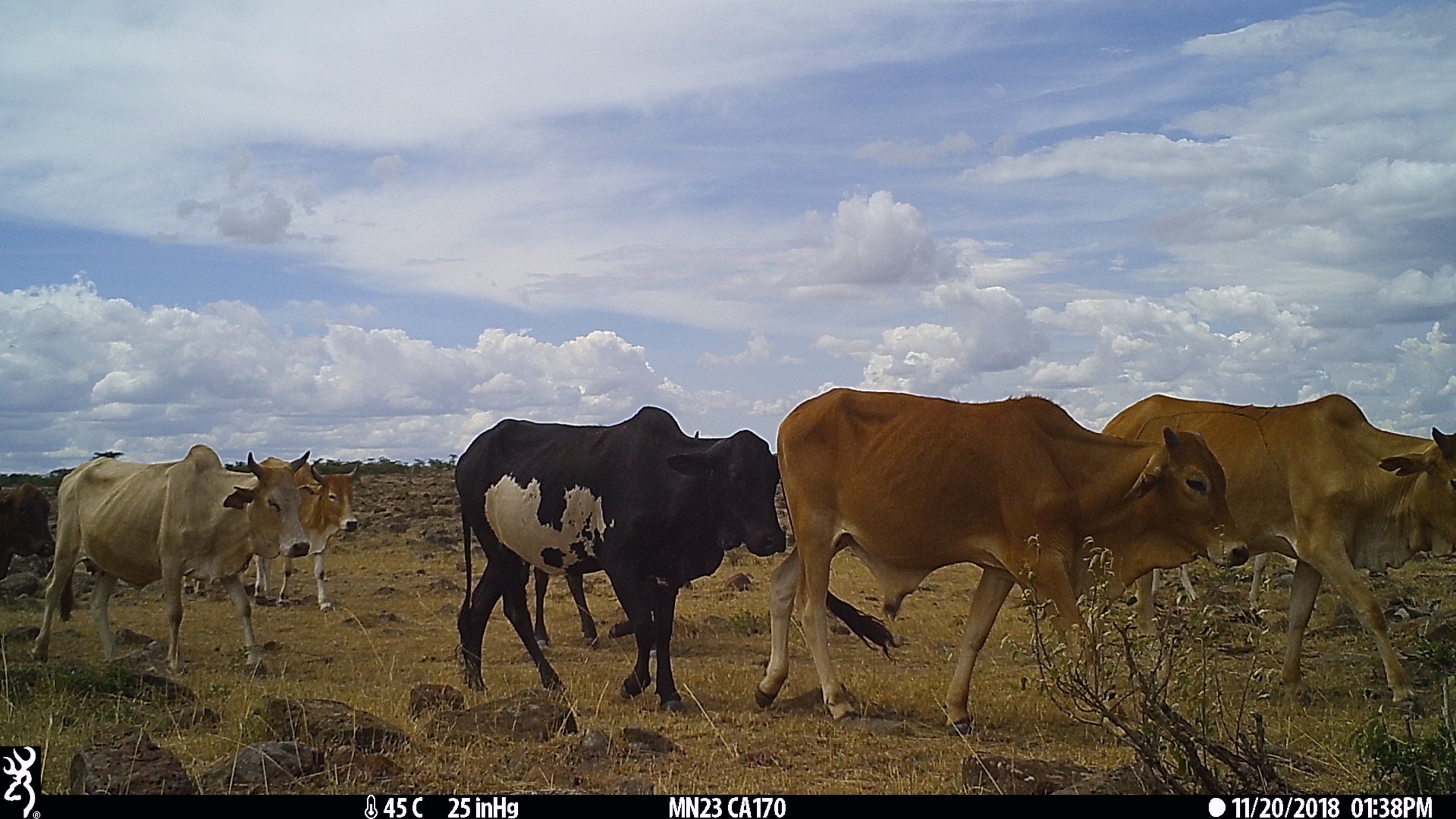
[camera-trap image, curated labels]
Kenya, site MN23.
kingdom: Animalia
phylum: Chordata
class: Mammalia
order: Artiodactyla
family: Bovidae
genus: Bos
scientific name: Bos taurus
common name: cattle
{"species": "cattle (Bos taurus)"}